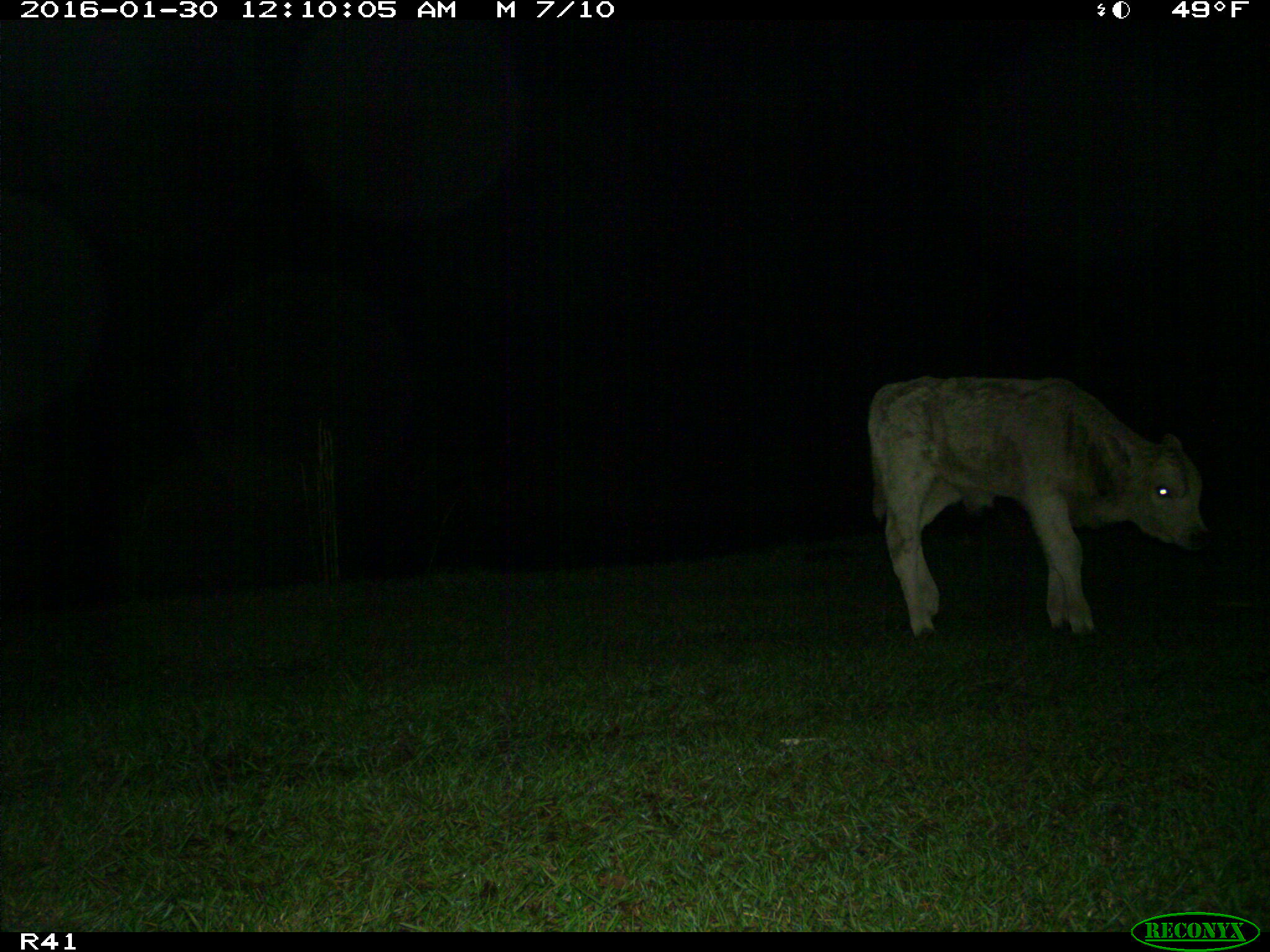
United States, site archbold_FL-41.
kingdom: Animalia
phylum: Chordata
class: Mammalia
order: Artiodactyla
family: Bovidae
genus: Bos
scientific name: Bos taurus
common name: domestic cow